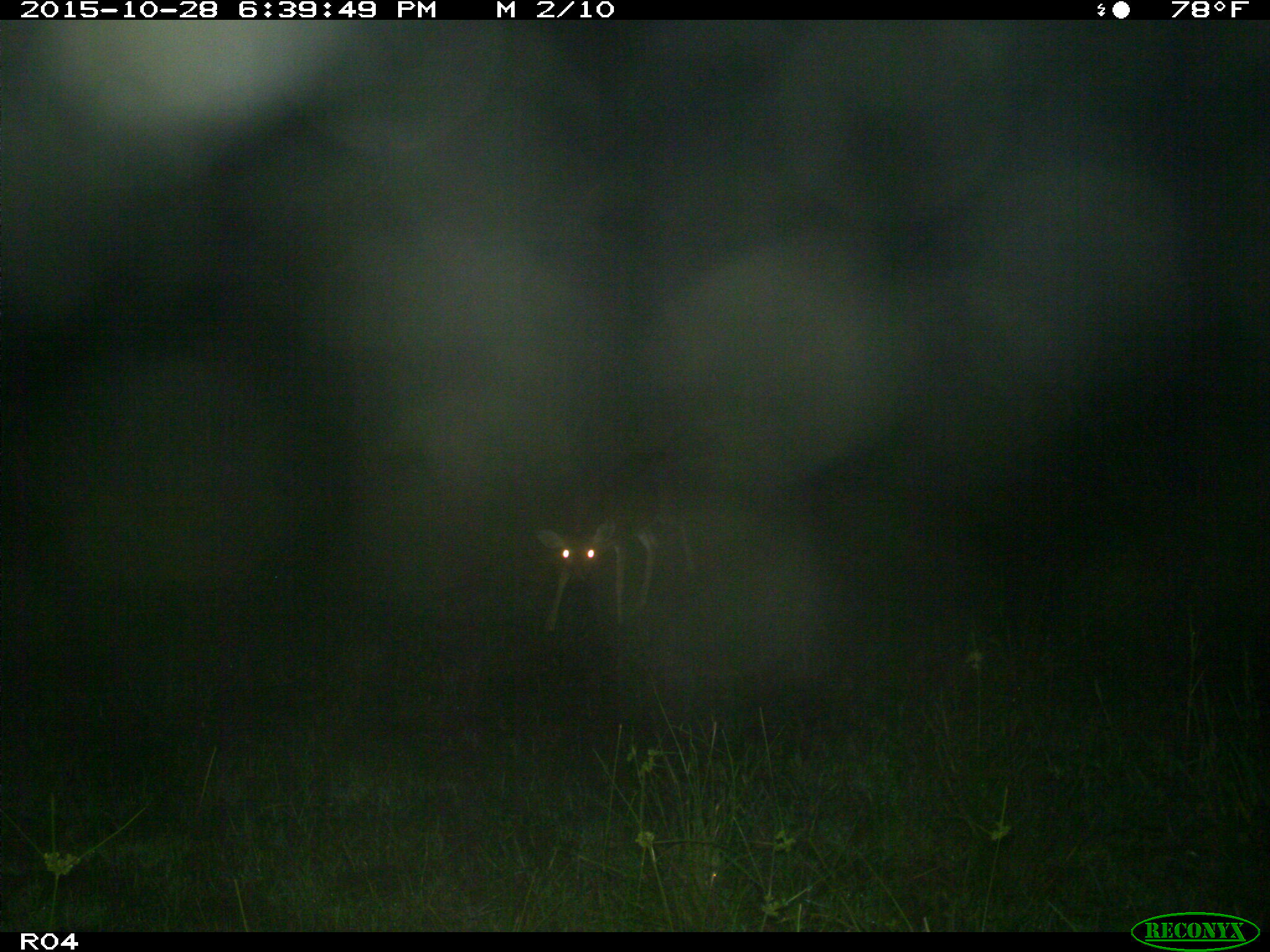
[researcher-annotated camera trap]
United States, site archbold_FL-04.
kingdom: Animalia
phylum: Chordata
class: Mammalia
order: Artiodactyla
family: Cervidae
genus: Odocoileus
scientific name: Odocoileus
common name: deer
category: unidentified deer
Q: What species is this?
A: Unidentified deer (deer) (Odocoileus).